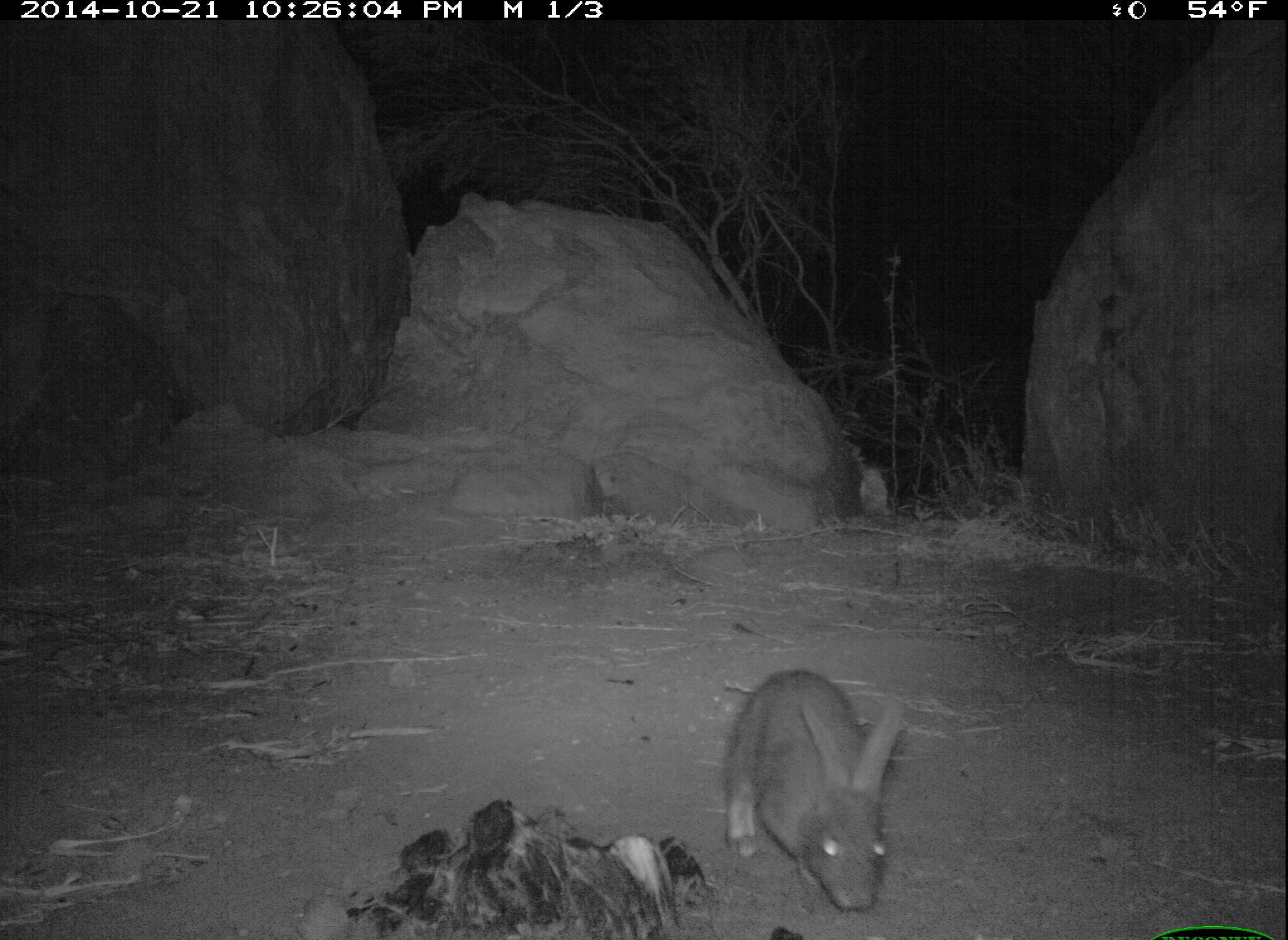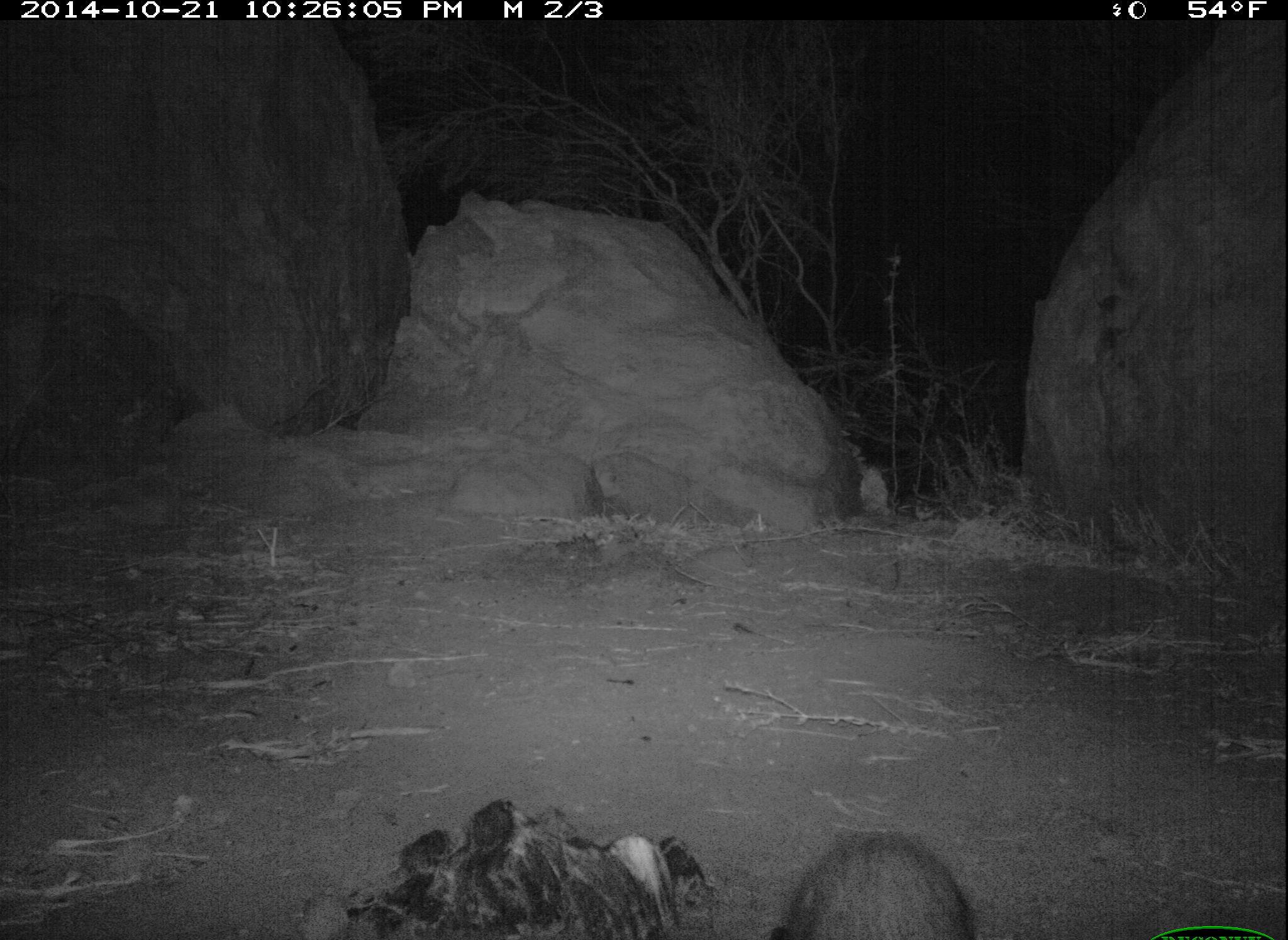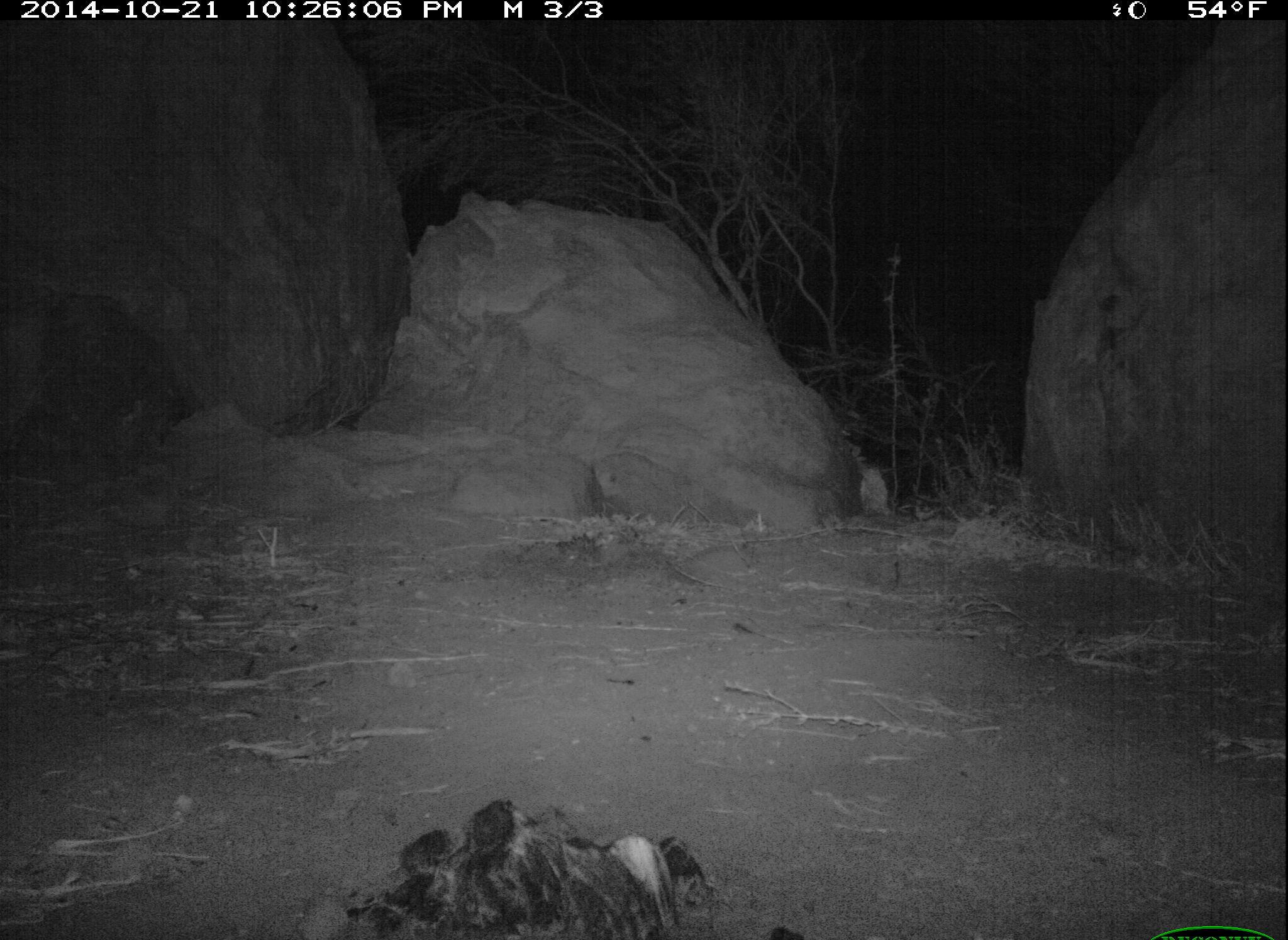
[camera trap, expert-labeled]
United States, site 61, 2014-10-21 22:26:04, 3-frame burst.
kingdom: Animalia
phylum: Chordata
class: Mammalia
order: Lagomorpha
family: Leporidae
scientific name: Leporidae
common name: rabbits and hares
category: rabbit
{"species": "rabbit (rabbits and hares) (Leporidae)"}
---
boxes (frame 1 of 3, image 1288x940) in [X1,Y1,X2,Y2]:
rabbit: [723,665,919,918]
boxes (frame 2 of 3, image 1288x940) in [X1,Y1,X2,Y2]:
rabbit: [778,809,969,934]